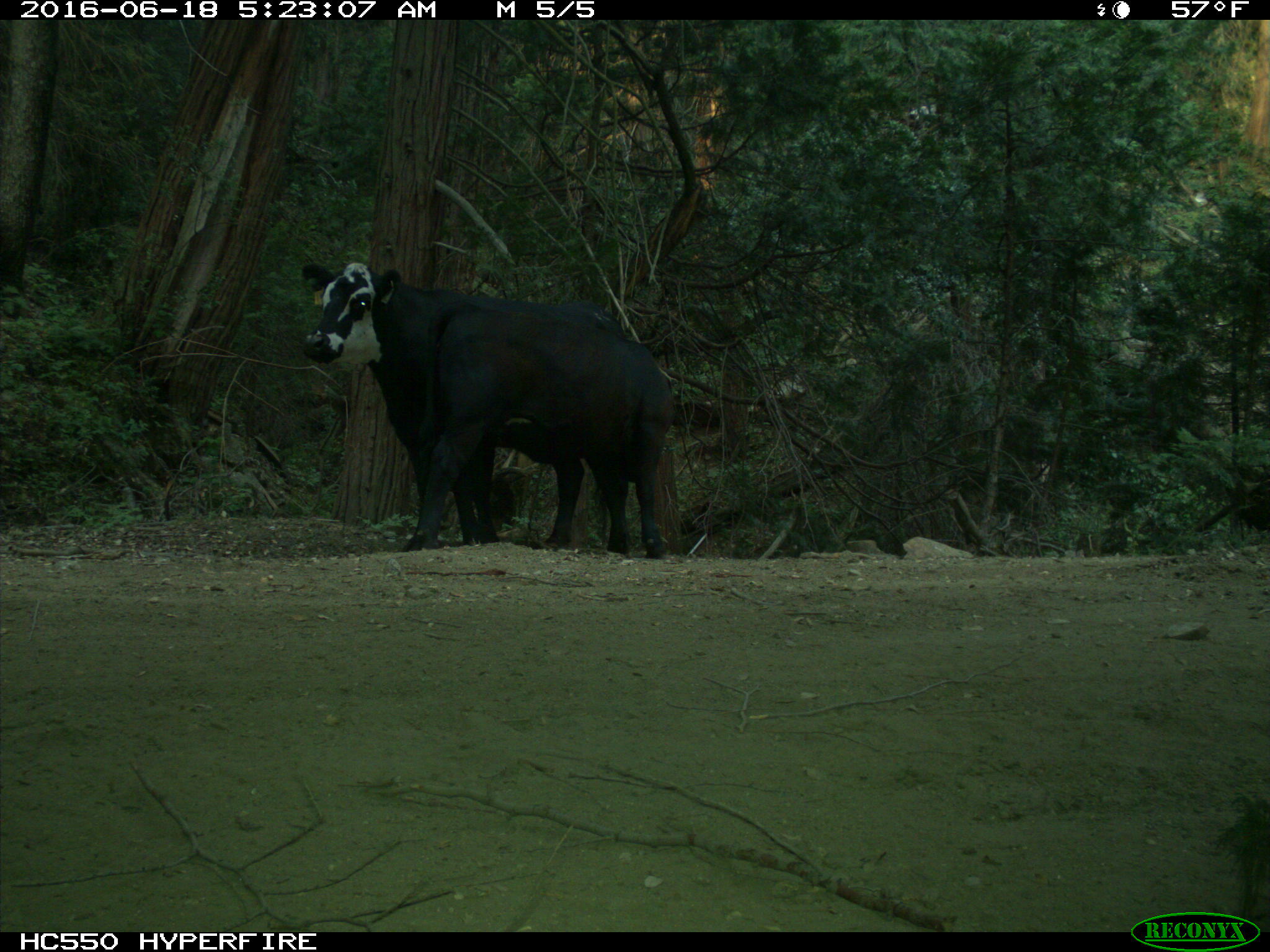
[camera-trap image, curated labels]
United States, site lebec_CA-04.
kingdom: Animalia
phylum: Chordata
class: Mammalia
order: Artiodactyla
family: Bovidae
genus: Bos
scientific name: Bos taurus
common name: domestic cow